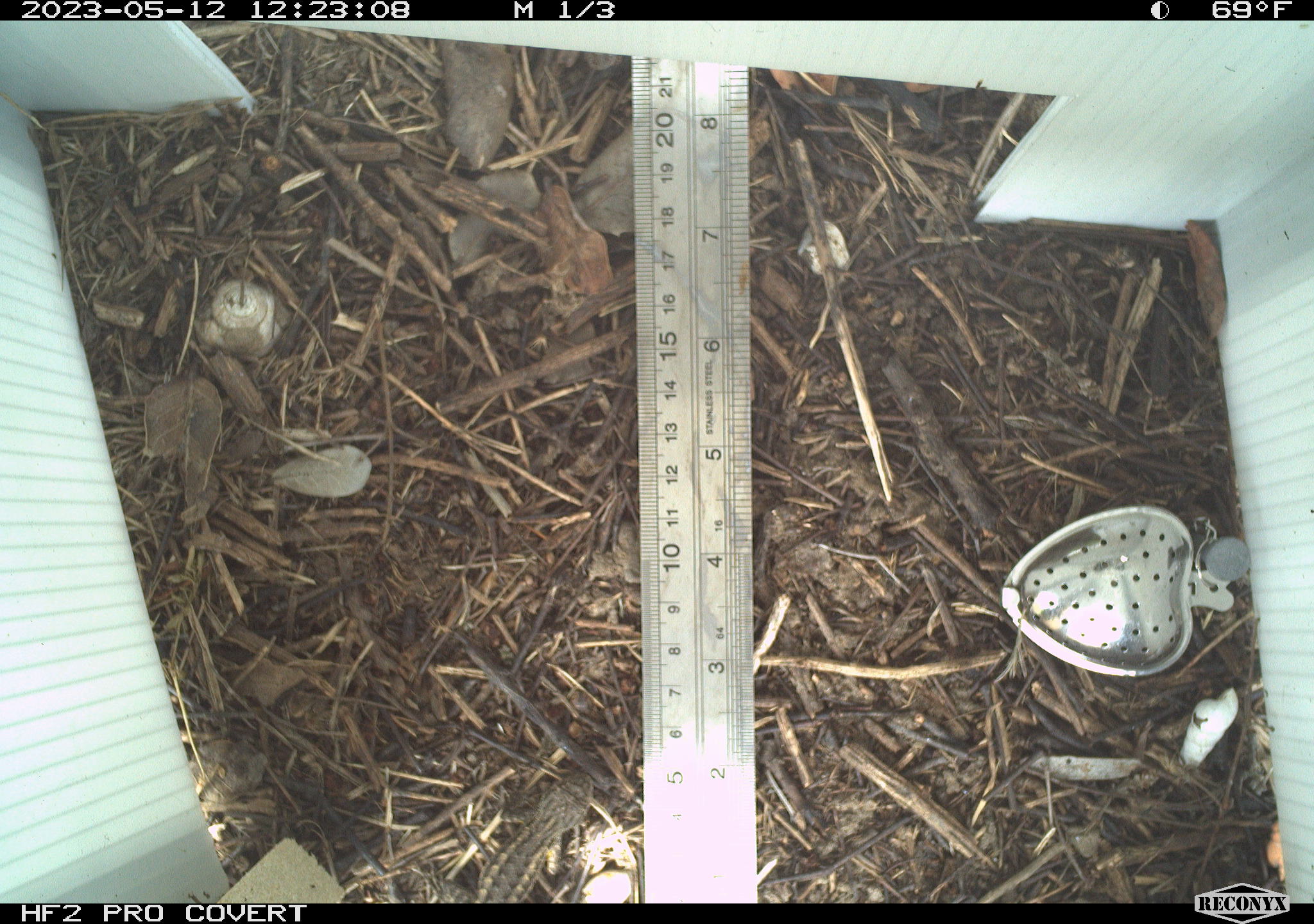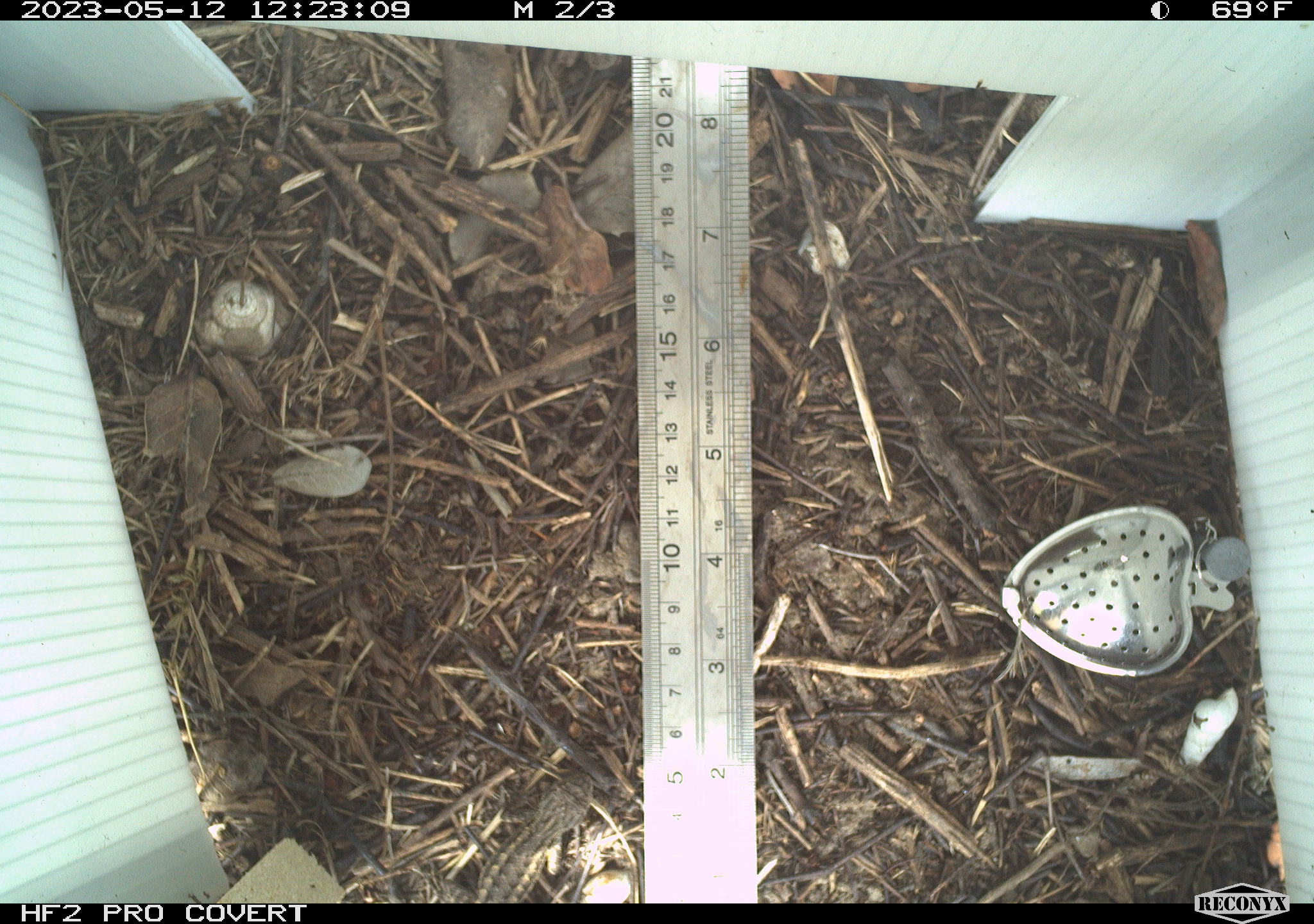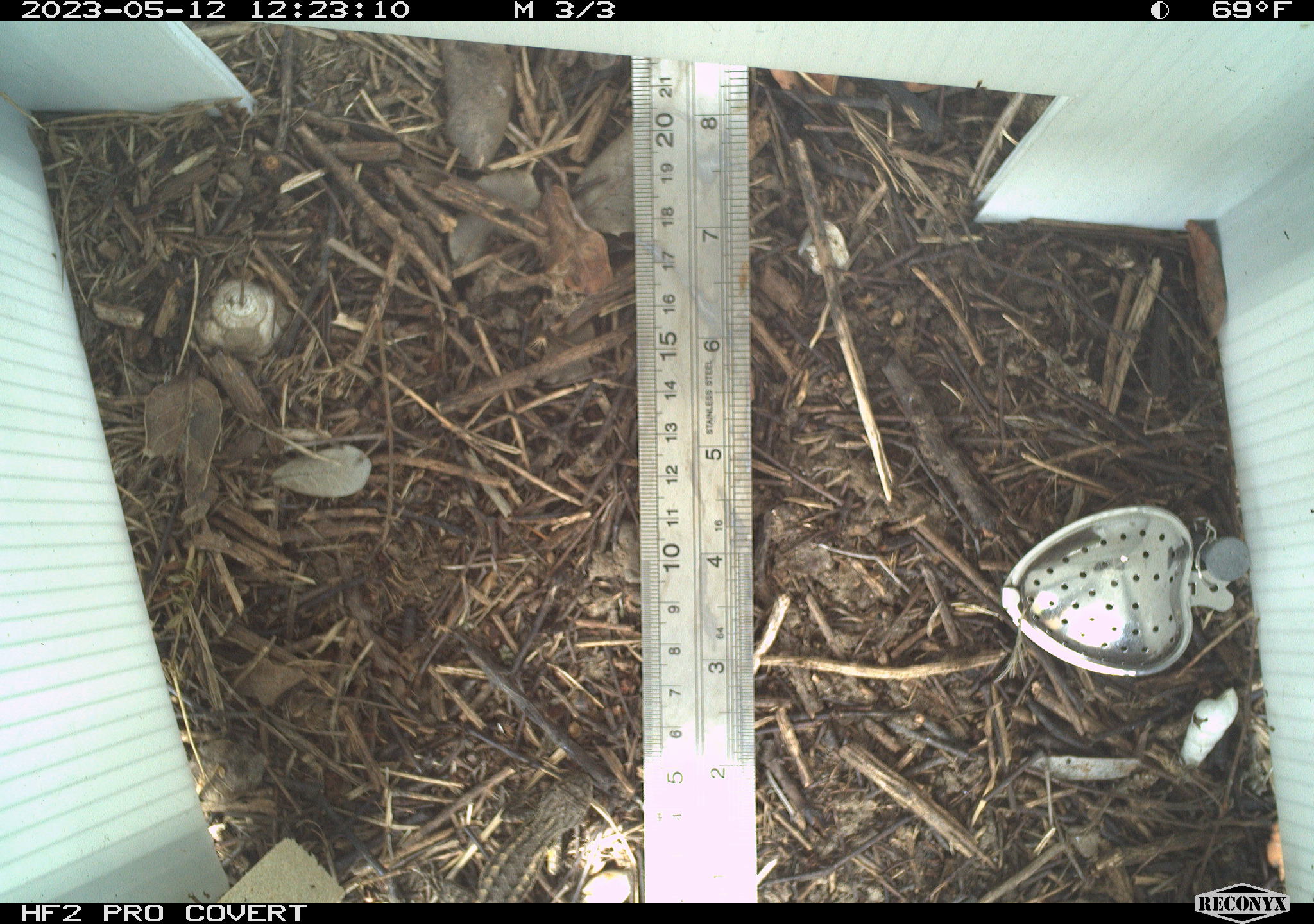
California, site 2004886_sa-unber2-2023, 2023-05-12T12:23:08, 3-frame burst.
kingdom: Animalia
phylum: Chordata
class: Reptilia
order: Squamata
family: Phrynosomatidae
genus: Sceloporus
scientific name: Sceloporus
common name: spiny lizards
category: sceloporus species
Sceloporus species (spiny lizards) (Sceloporus).